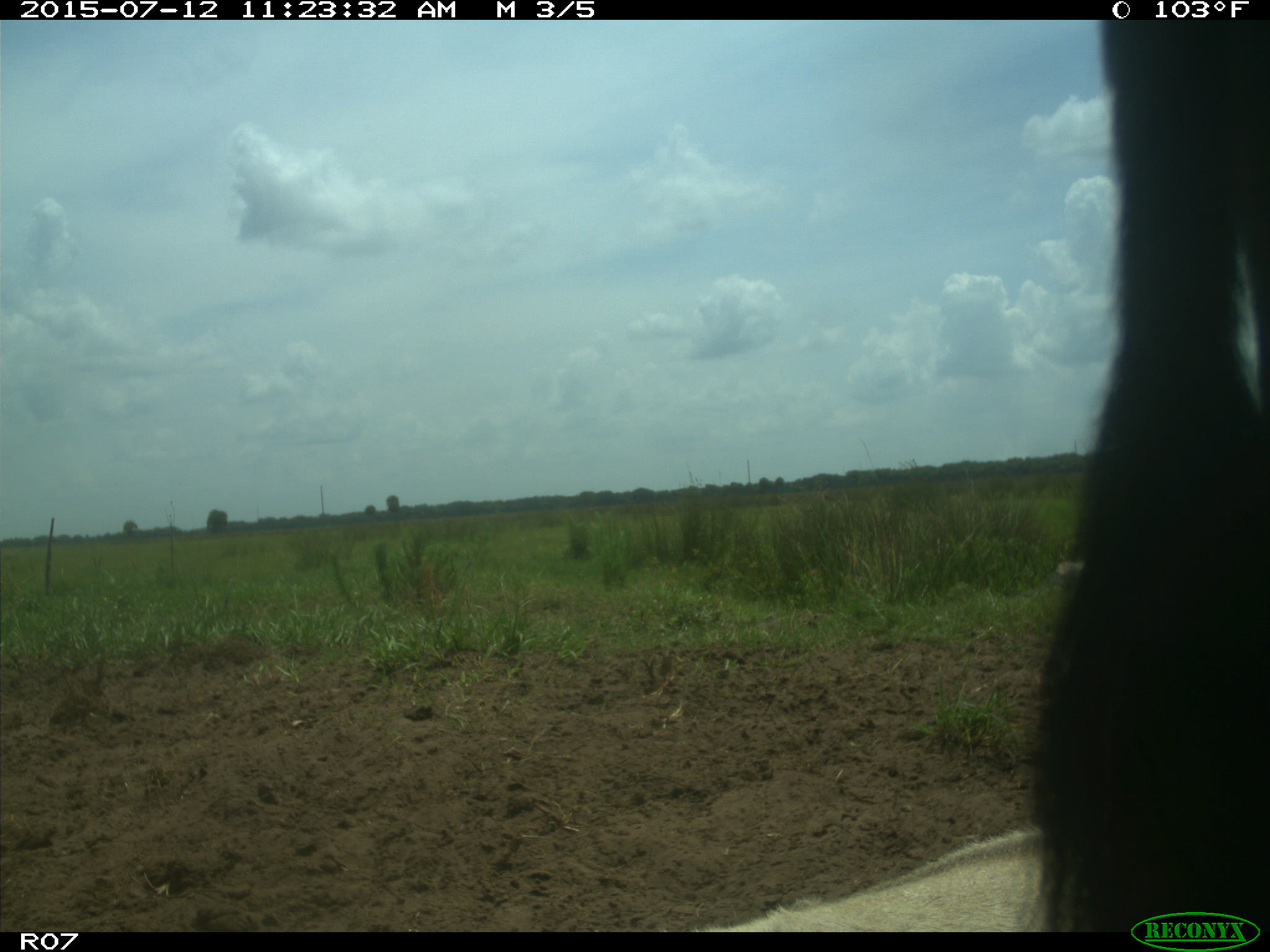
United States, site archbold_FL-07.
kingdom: Animalia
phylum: Chordata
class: Mammalia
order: Artiodactyla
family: Bovidae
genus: Bos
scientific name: Bos taurus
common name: domestic cow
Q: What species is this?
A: Bos taurus (domestic cow).